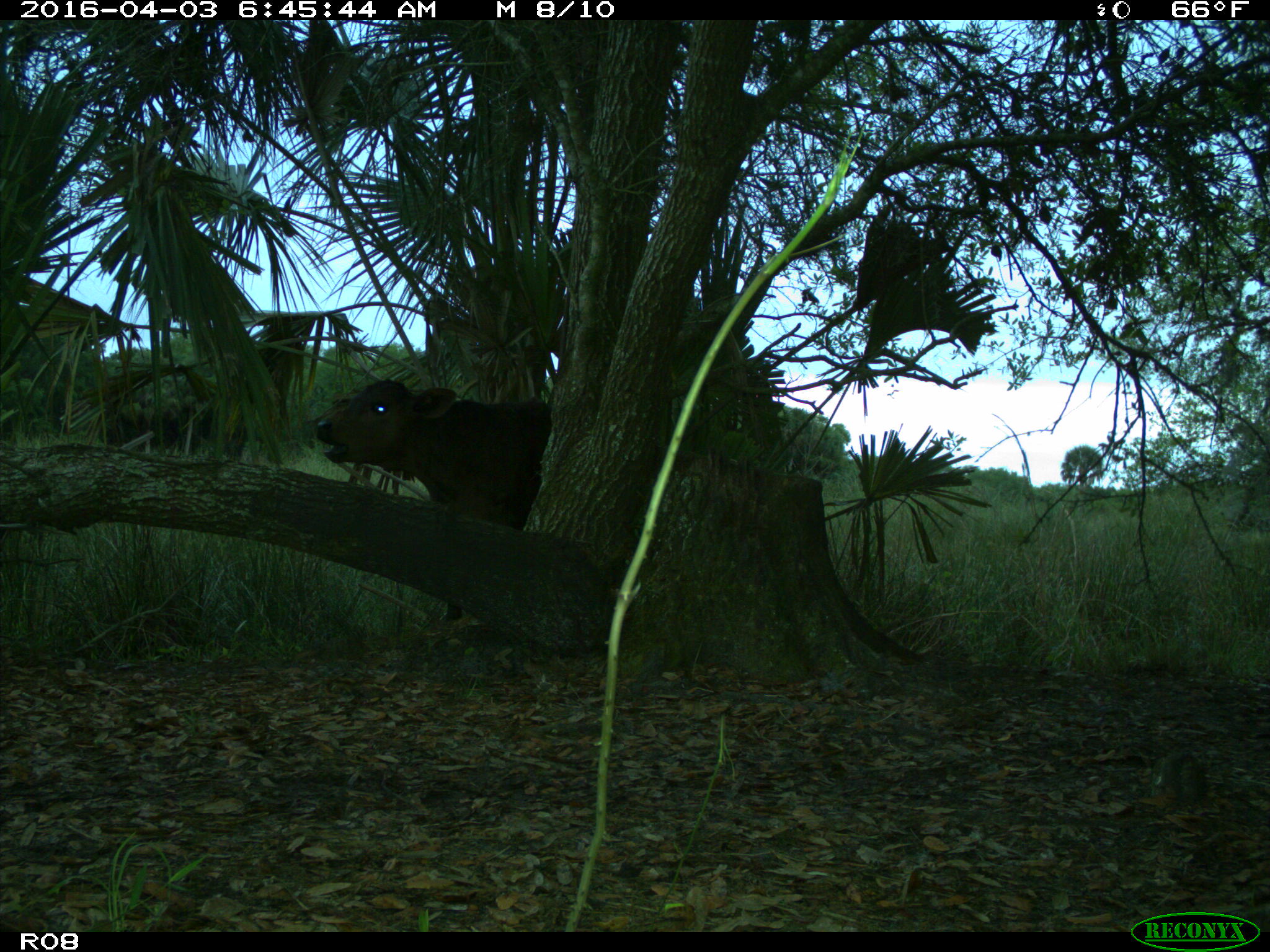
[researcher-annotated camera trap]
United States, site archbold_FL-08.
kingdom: Animalia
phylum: Chordata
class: Mammalia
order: Artiodactyla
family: Bovidae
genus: Bos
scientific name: Bos taurus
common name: domestic cow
Bos taurus (domestic cow).